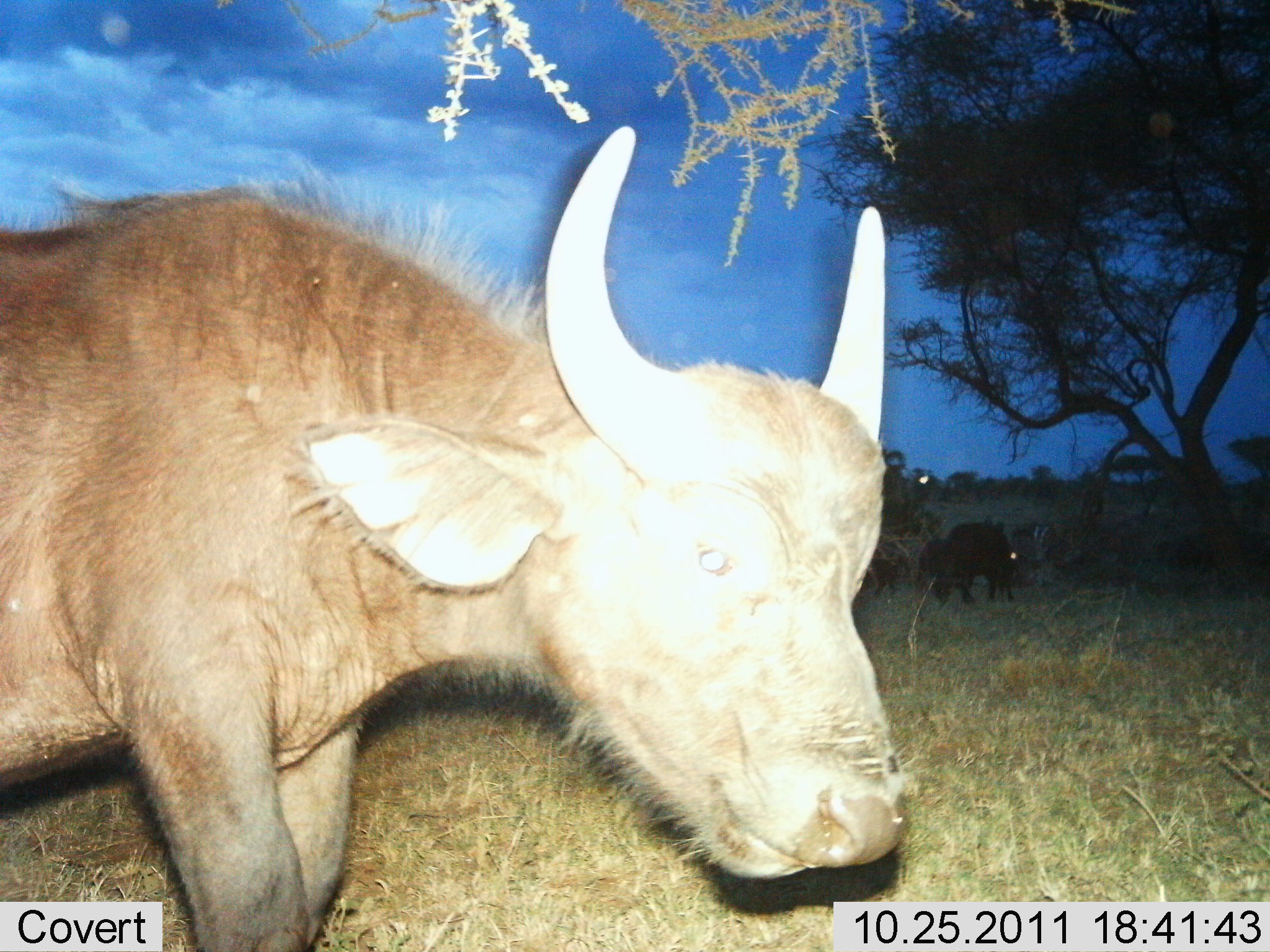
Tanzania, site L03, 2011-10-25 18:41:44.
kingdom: Animalia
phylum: Chordata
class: Mammalia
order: Artiodactyla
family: Bovidae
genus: Syncerus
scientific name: Syncerus caffer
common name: cape buffalo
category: buffalo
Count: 1.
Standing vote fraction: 73%.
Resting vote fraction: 0%.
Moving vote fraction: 27%.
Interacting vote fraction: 0%.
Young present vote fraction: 18%.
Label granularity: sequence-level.